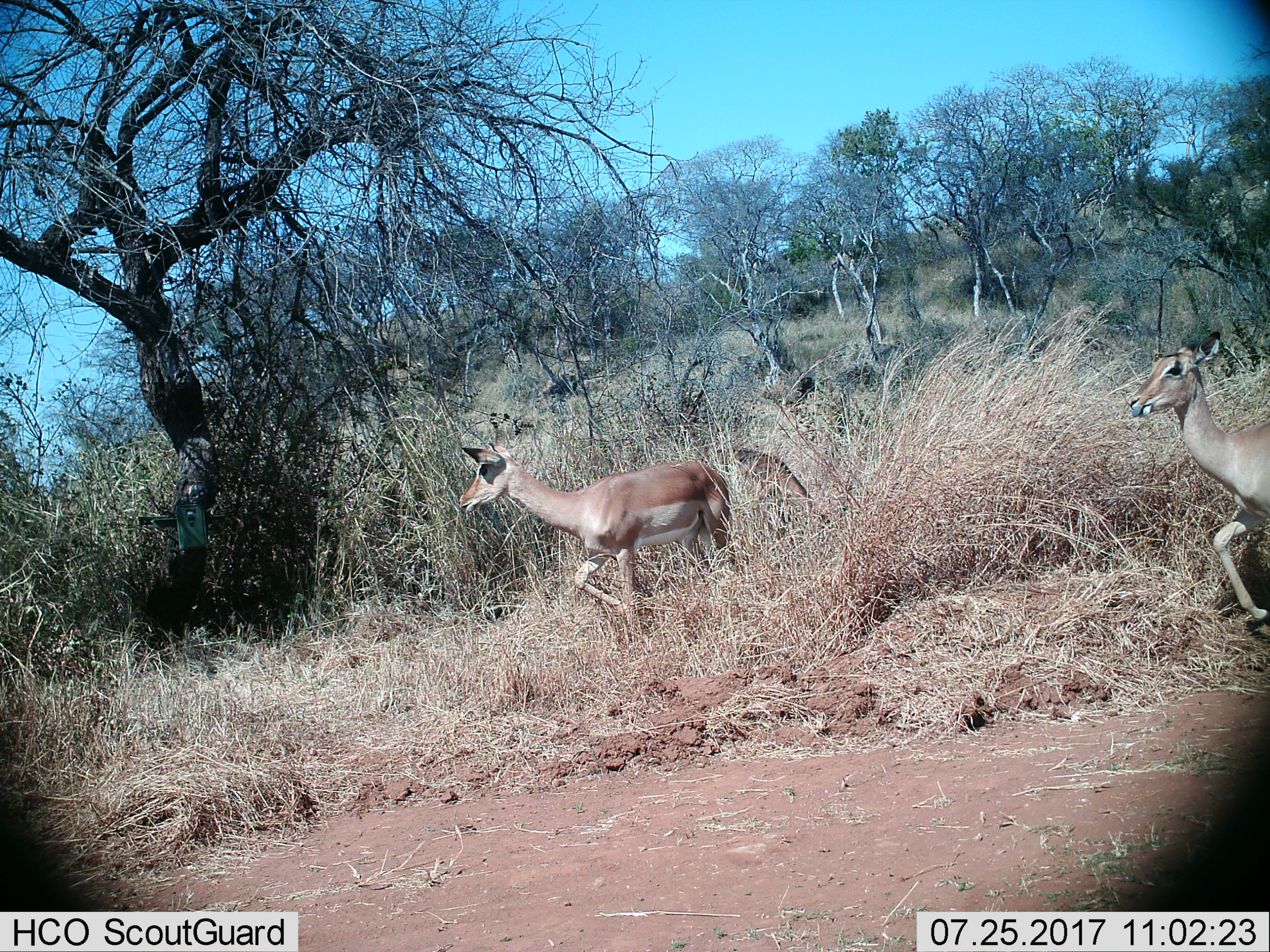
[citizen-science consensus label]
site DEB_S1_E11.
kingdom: Animalia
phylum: Chordata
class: Mammalia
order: Artiodactyla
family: Bovidae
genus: Aepyceros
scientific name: Aepyceros melampus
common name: impala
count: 2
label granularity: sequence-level